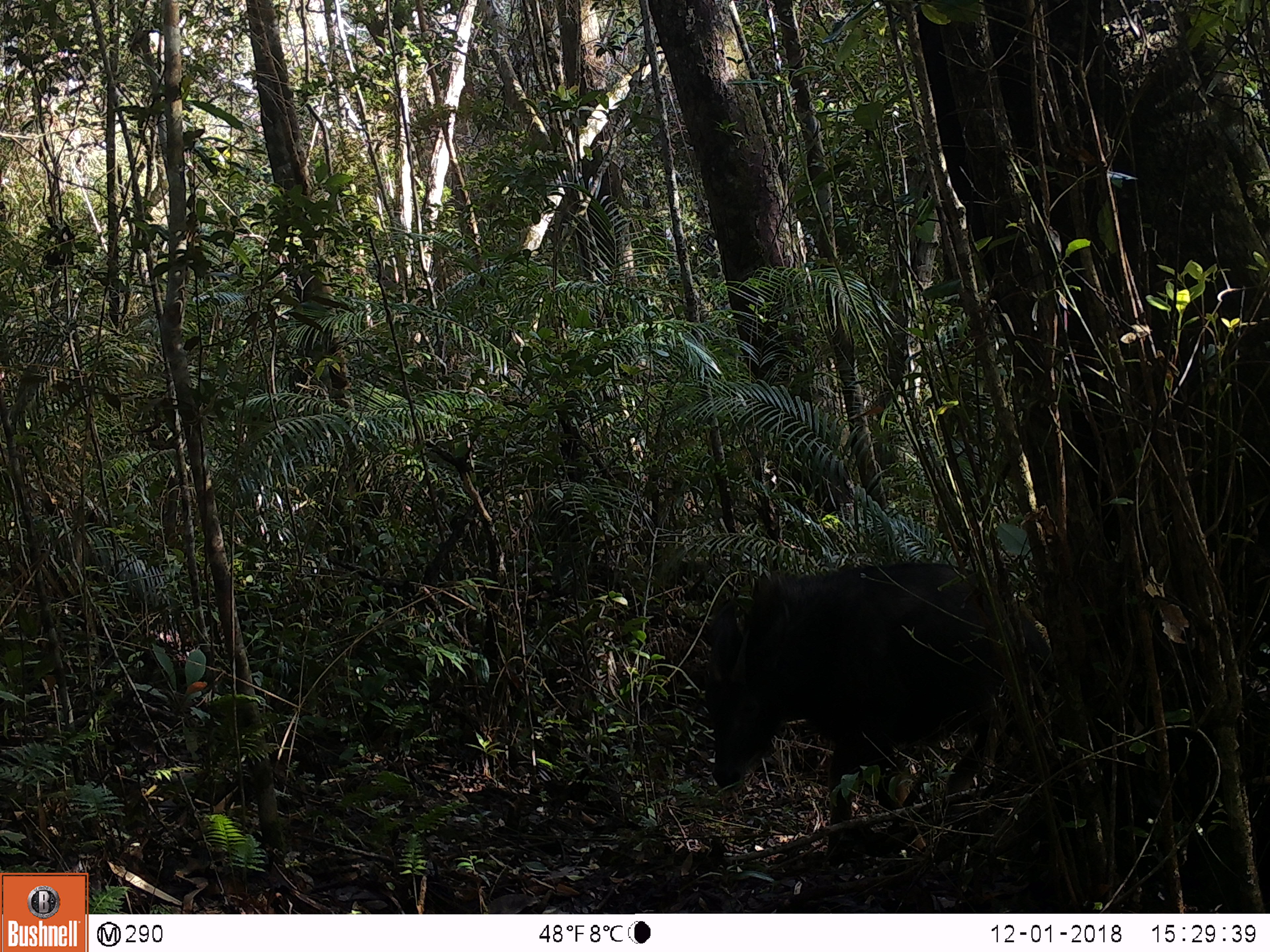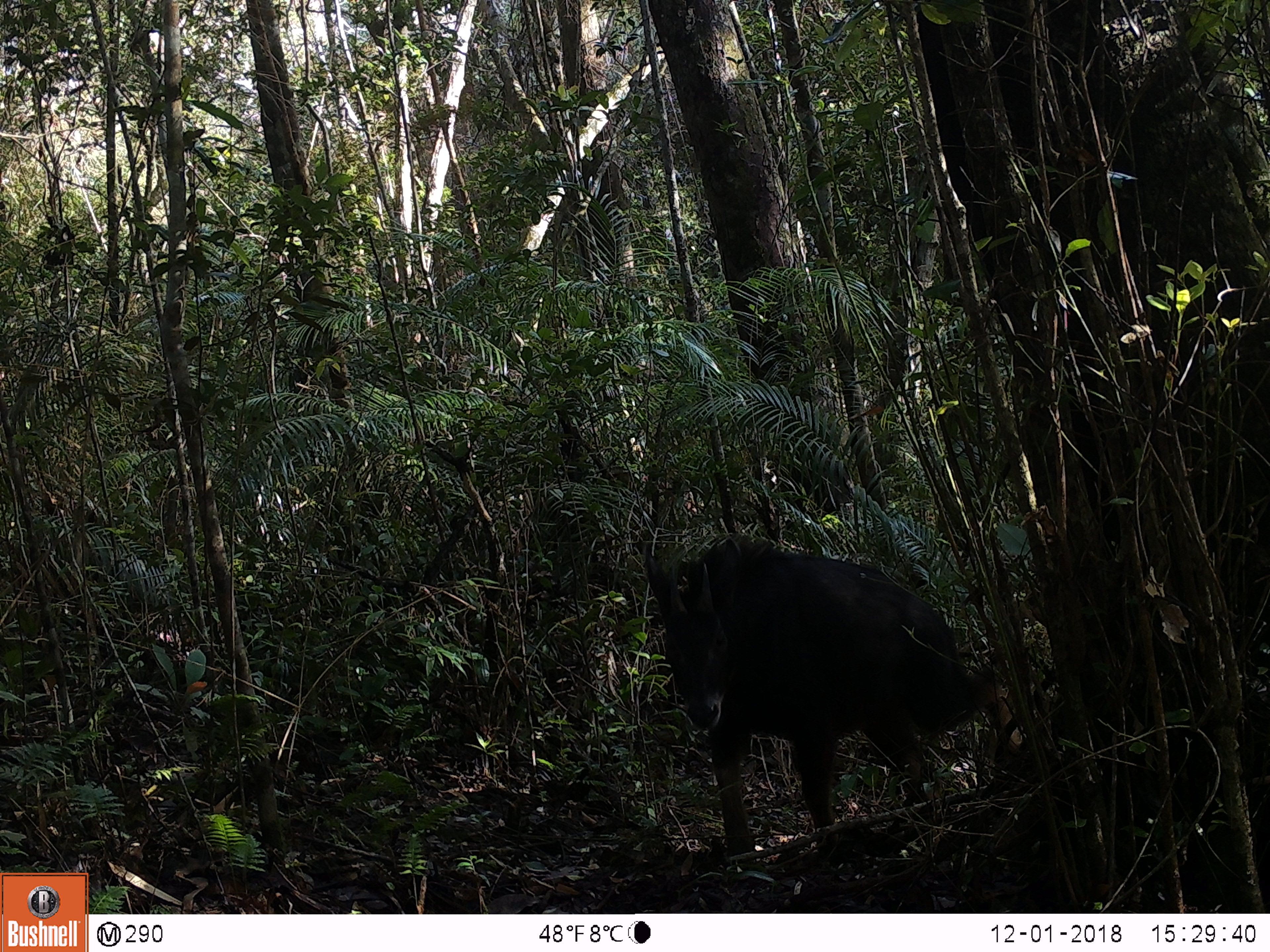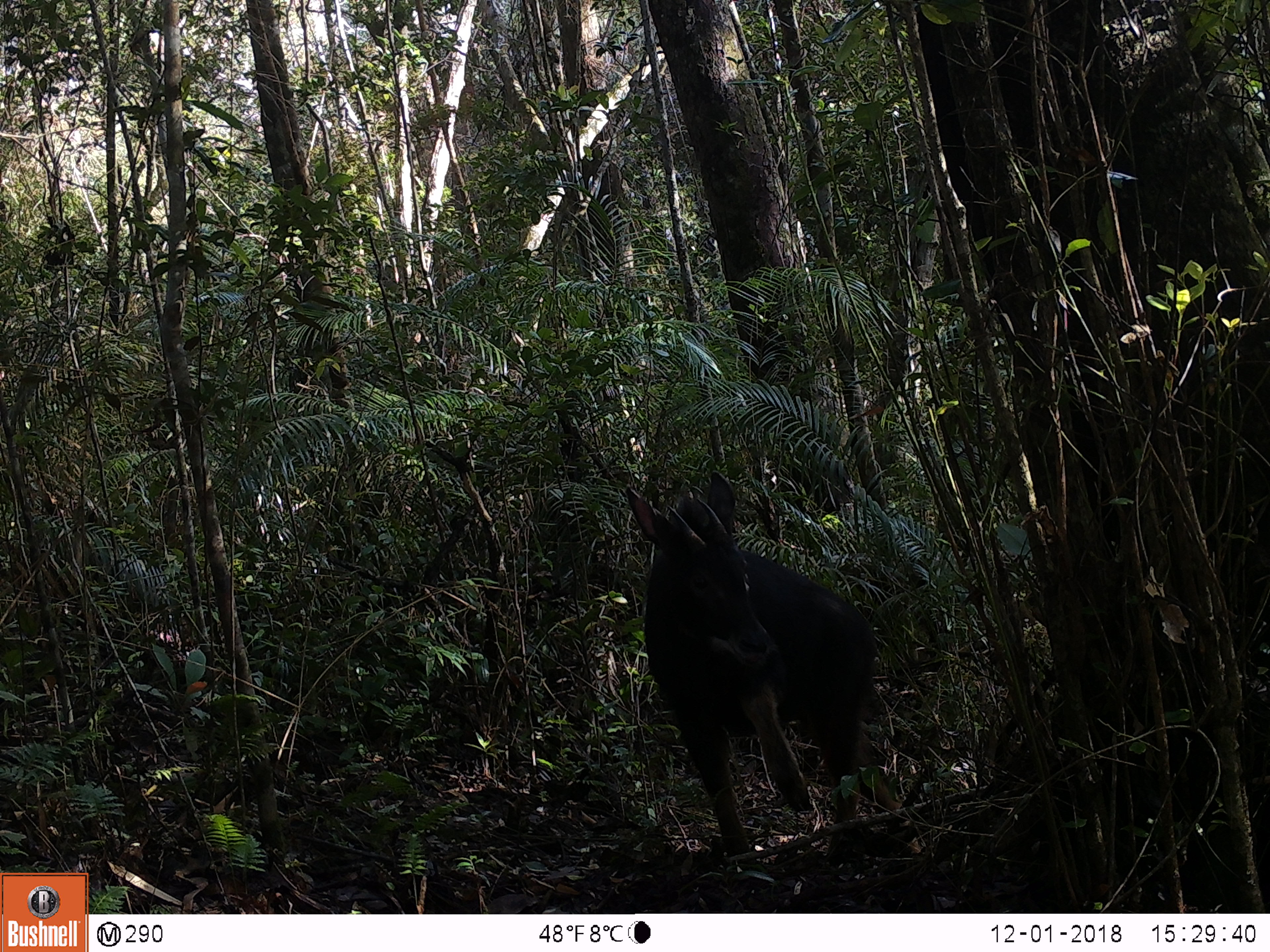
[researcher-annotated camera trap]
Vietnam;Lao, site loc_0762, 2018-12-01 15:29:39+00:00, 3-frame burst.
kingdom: Animalia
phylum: Chordata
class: Mammalia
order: Artiodactyla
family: Bovidae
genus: Capricornis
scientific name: Capricornis sumatraensis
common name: chinese serow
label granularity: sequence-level